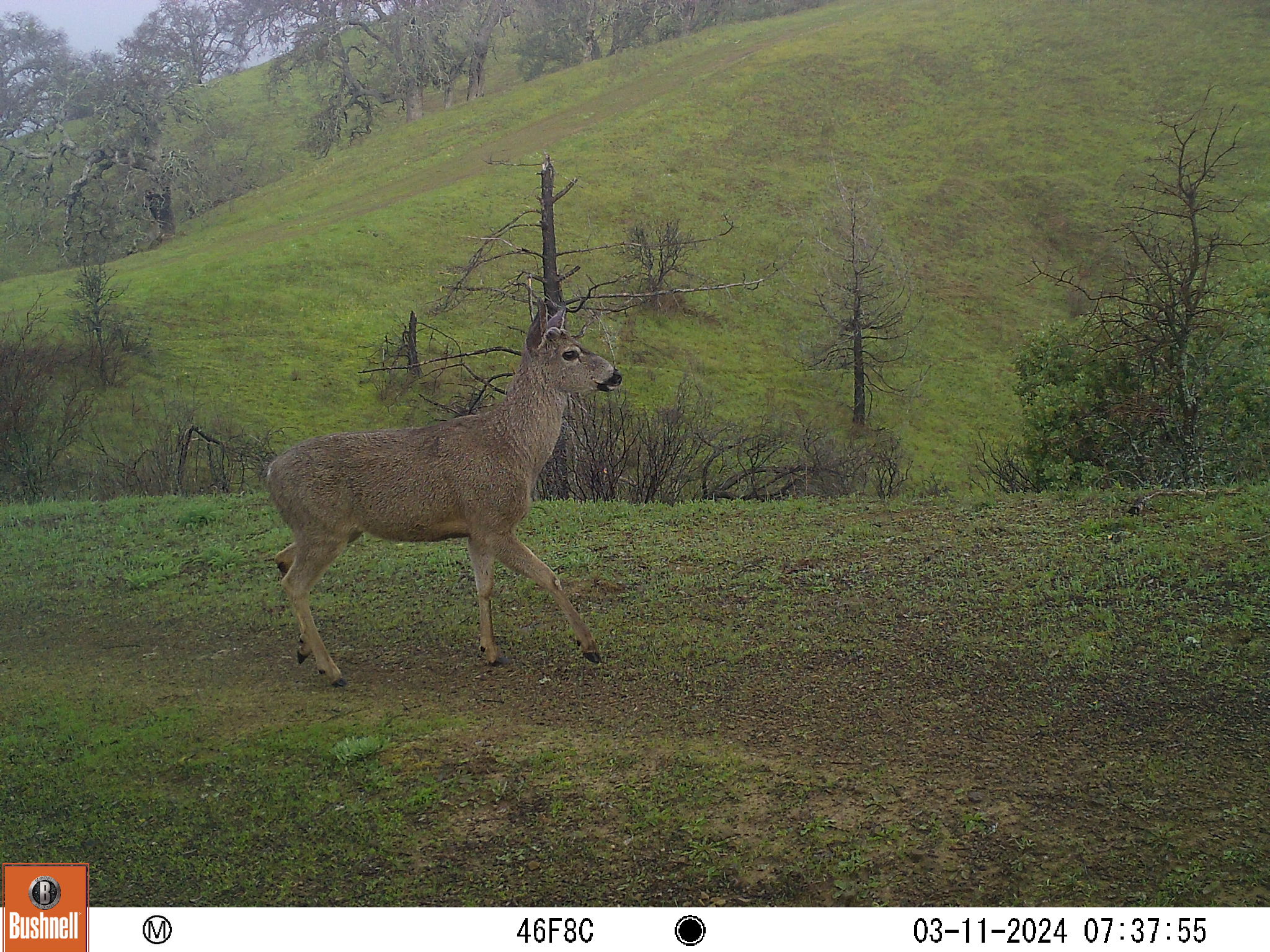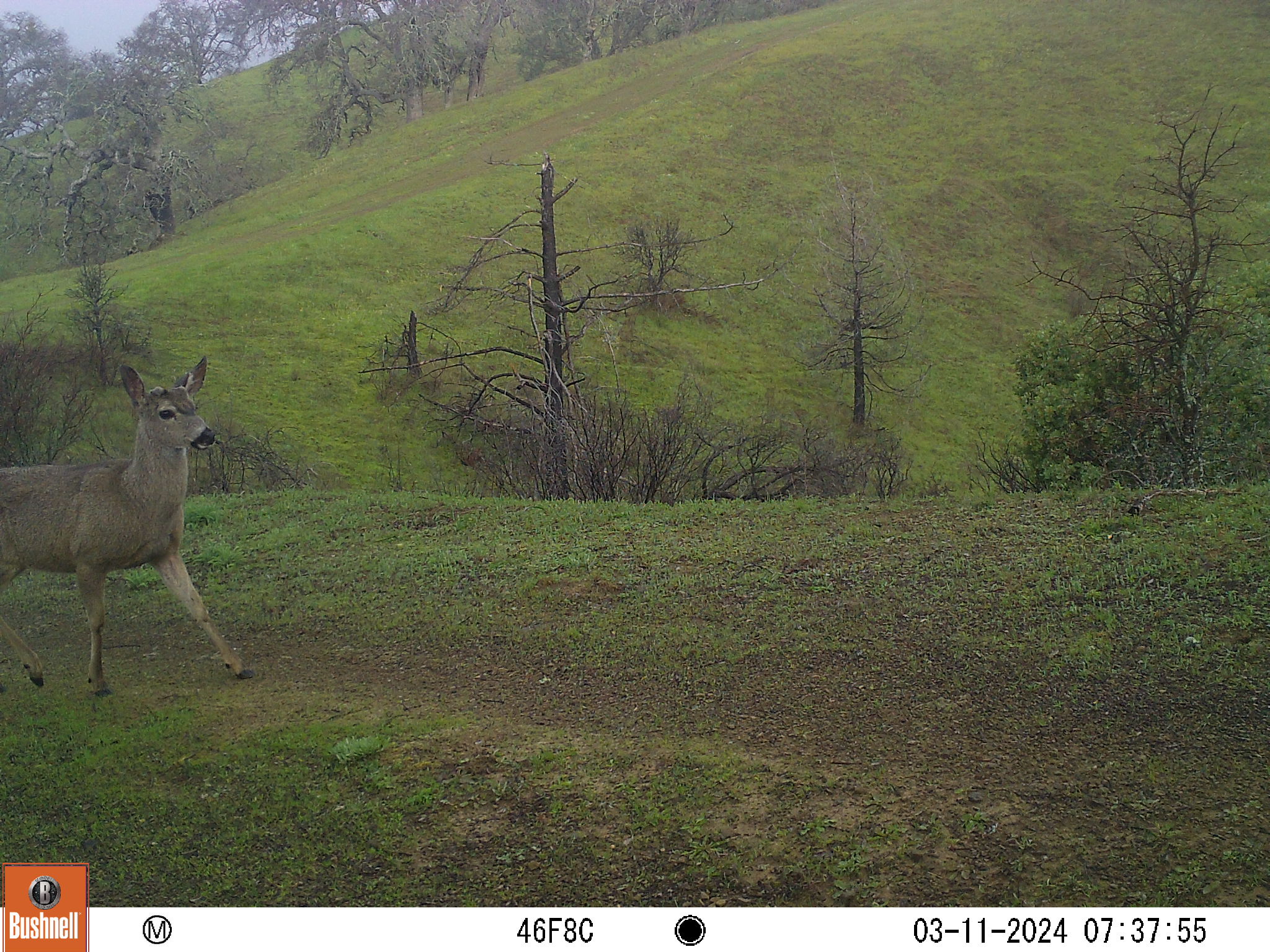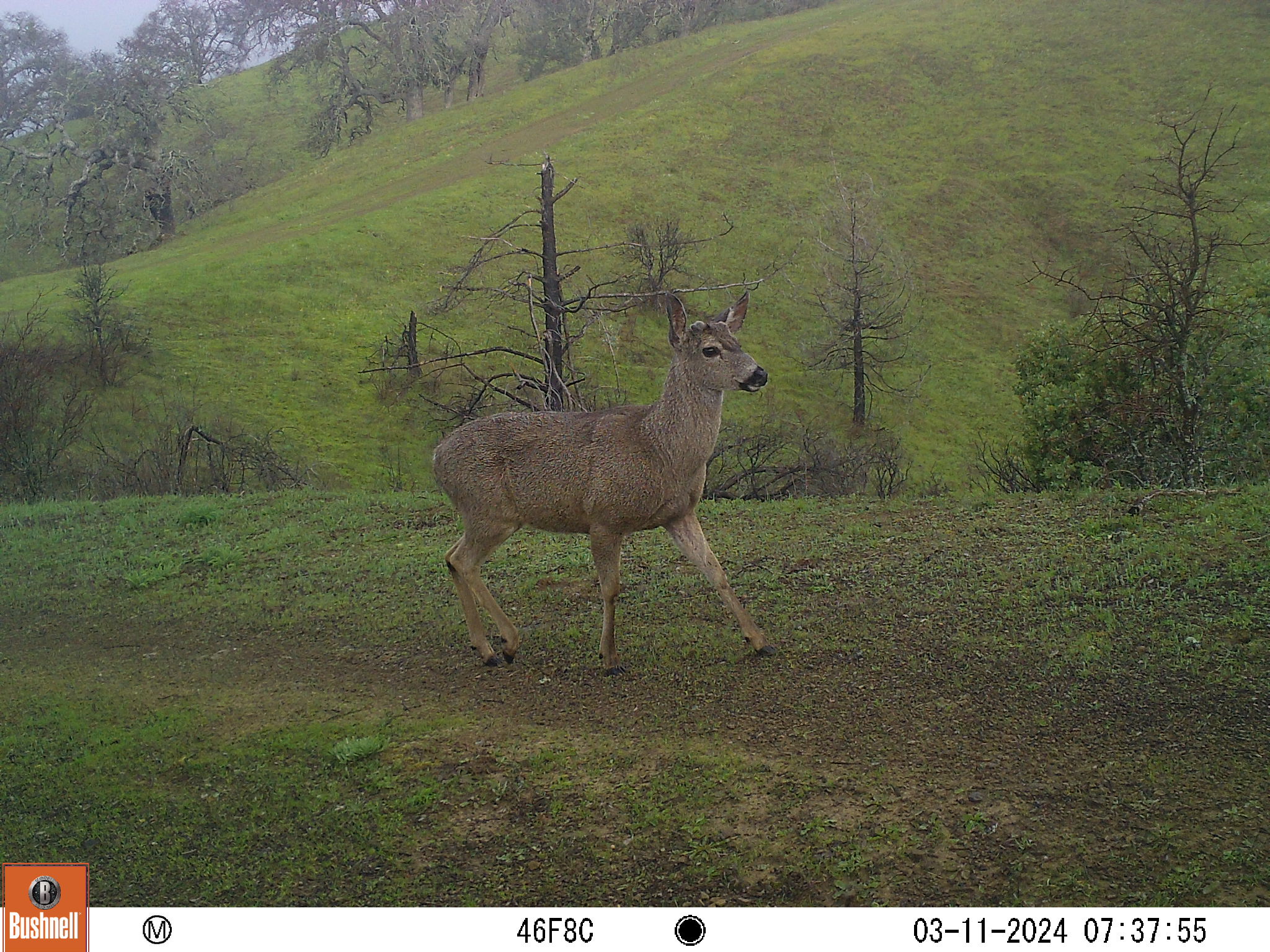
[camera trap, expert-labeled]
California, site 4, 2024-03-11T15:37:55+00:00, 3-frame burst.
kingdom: Animalia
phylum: Chordata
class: Mammalia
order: Artiodactyla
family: Cervidae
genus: Odocoileus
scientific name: Odocoileus hemionus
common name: mule deer